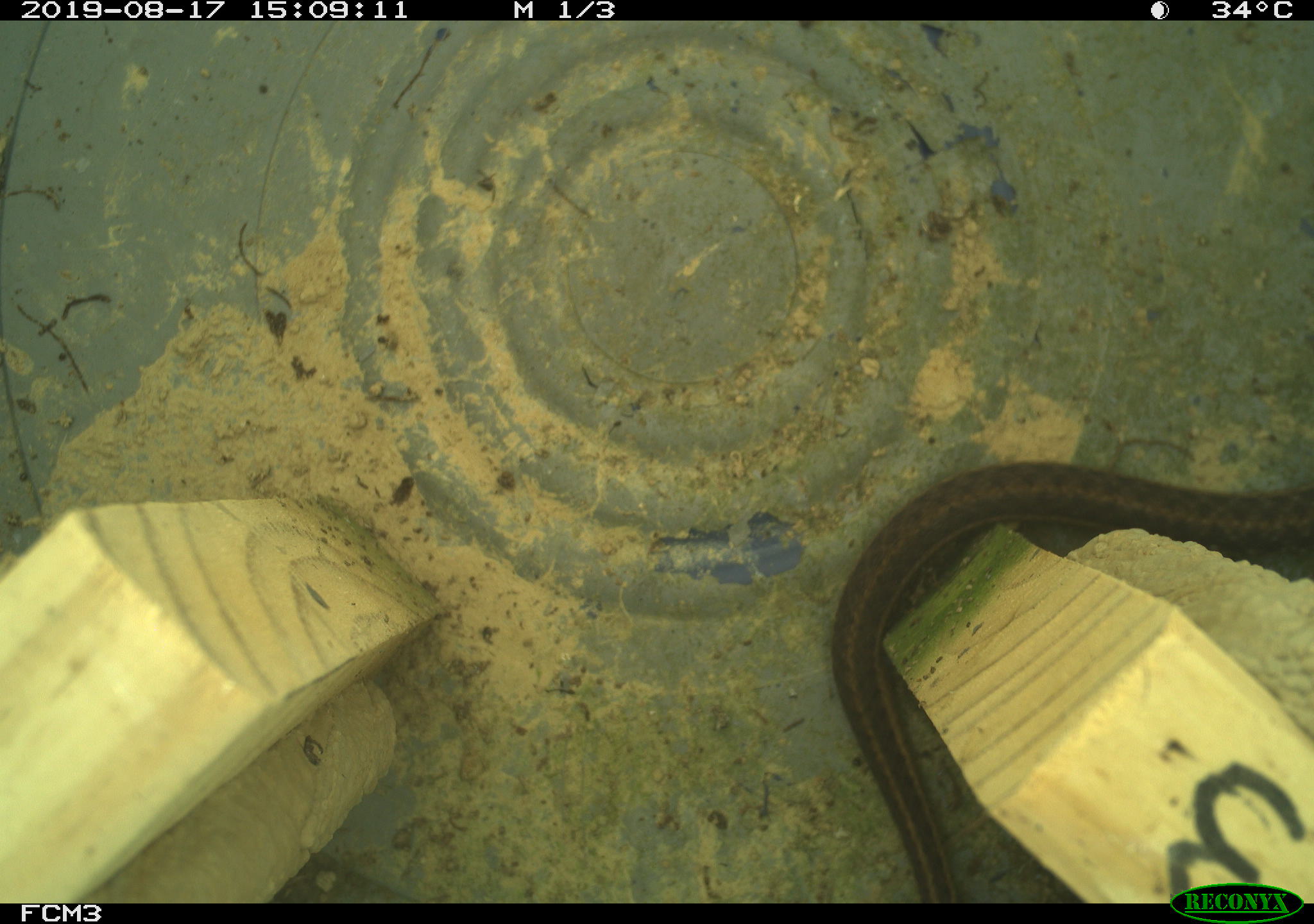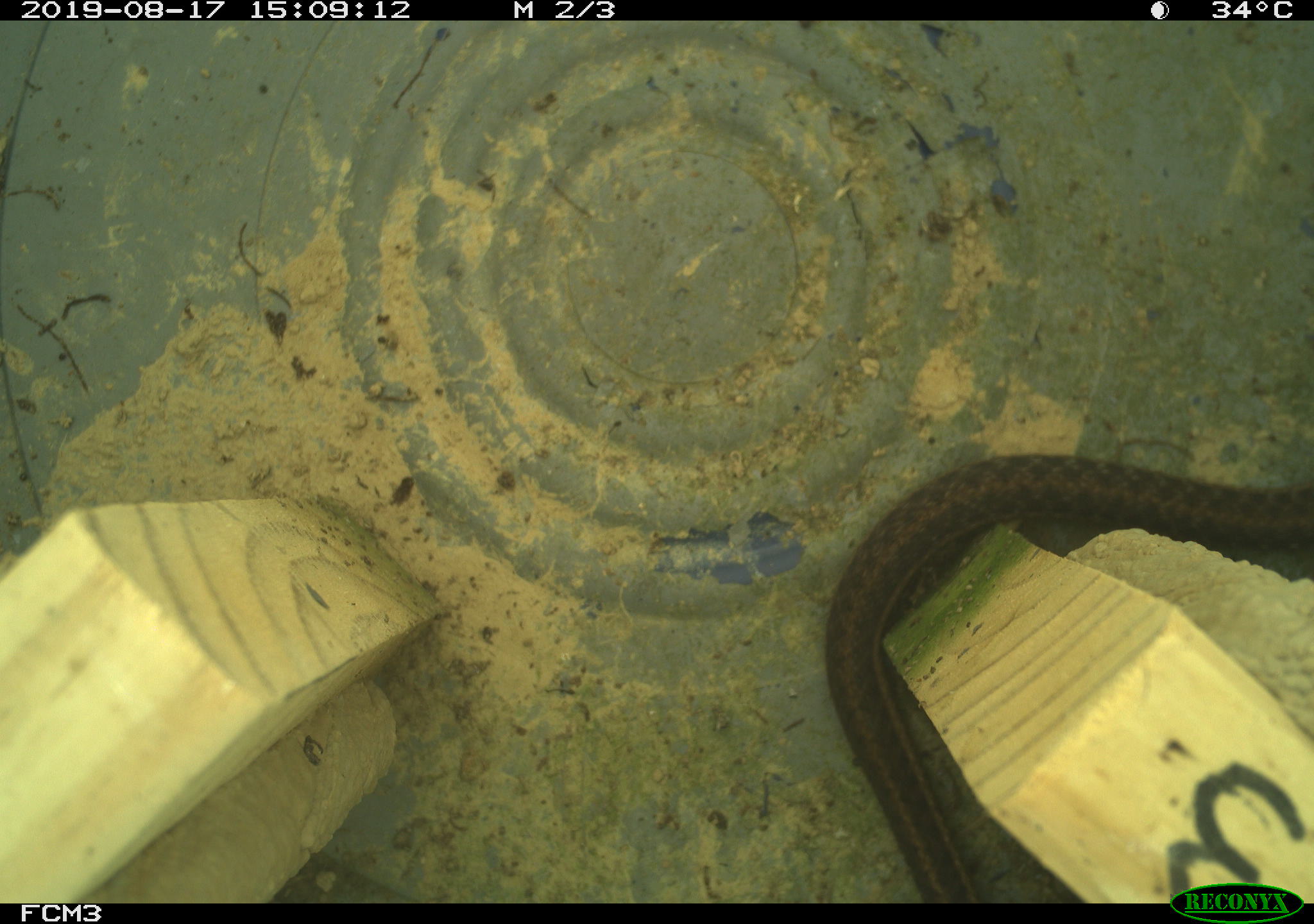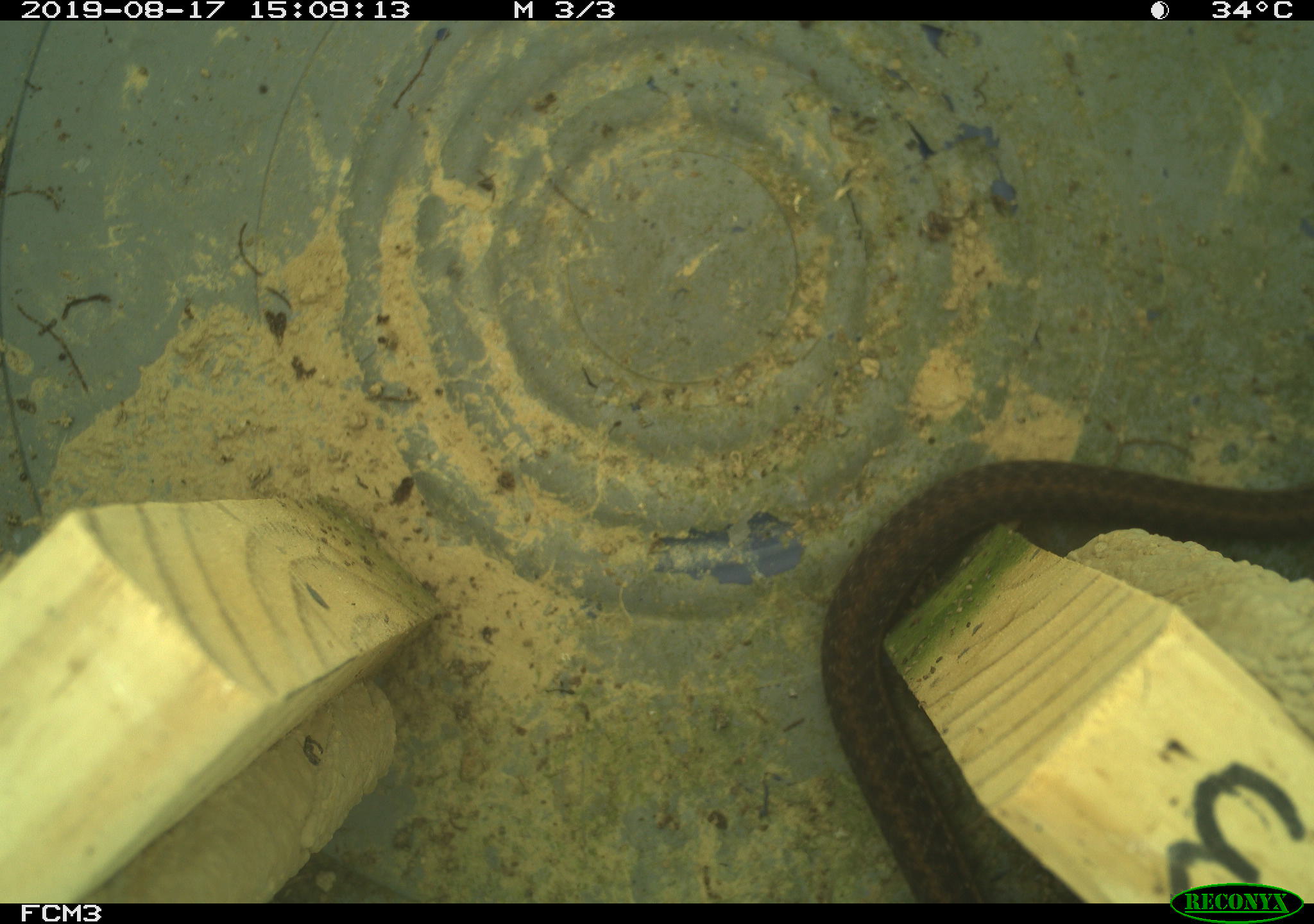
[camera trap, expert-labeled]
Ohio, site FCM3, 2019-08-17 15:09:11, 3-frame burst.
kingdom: Animalia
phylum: Chordata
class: Reptilia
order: Squamata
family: Colubridae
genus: Thamnophis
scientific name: Thamnophis sirtalis sirtalis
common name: eastern gartersnake